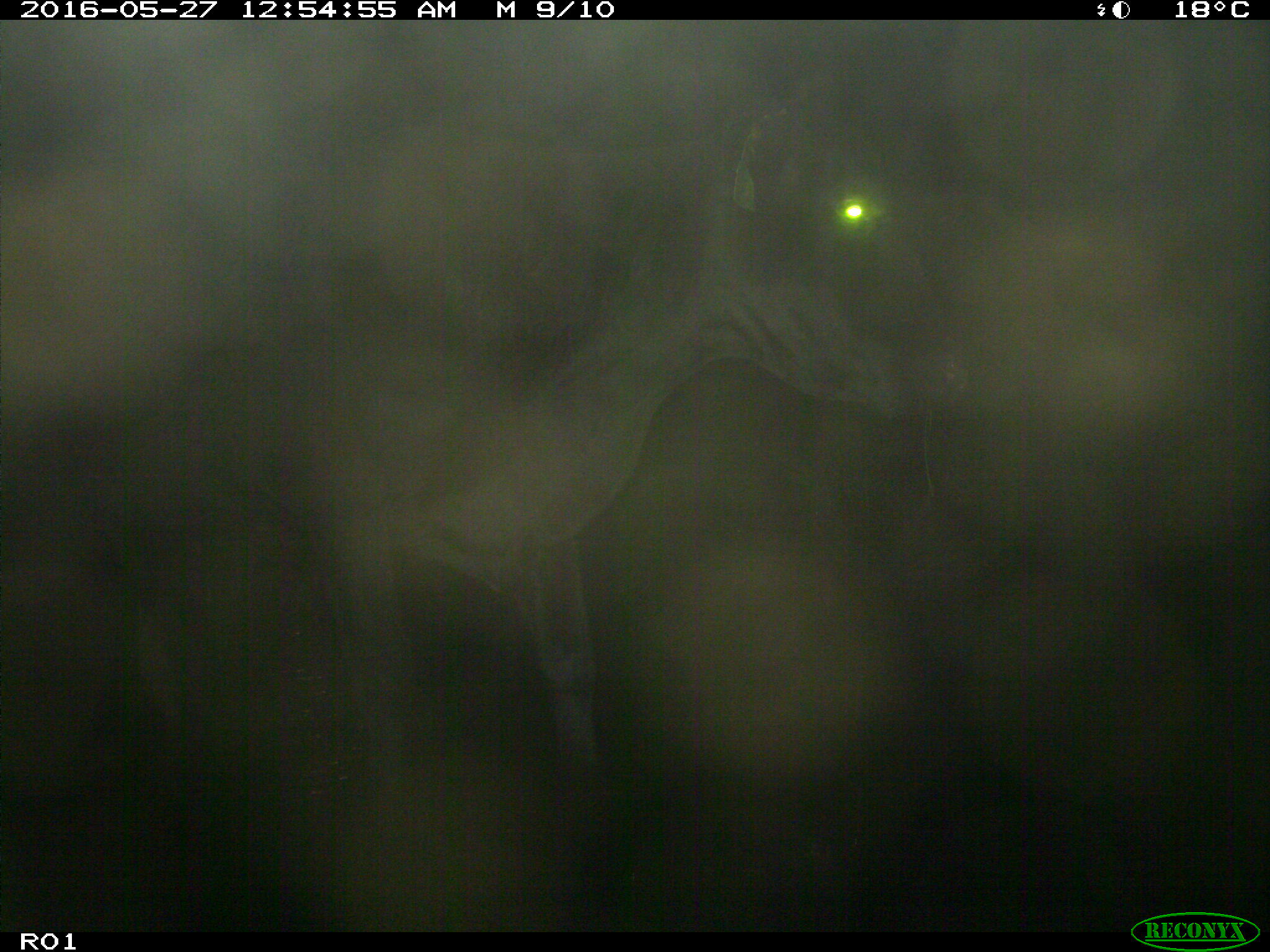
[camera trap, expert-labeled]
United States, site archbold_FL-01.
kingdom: Animalia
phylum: Chordata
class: Mammalia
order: Artiodactyla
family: Bovidae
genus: Bos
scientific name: Bos taurus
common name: domestic cow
Bos taurus (domestic cow).